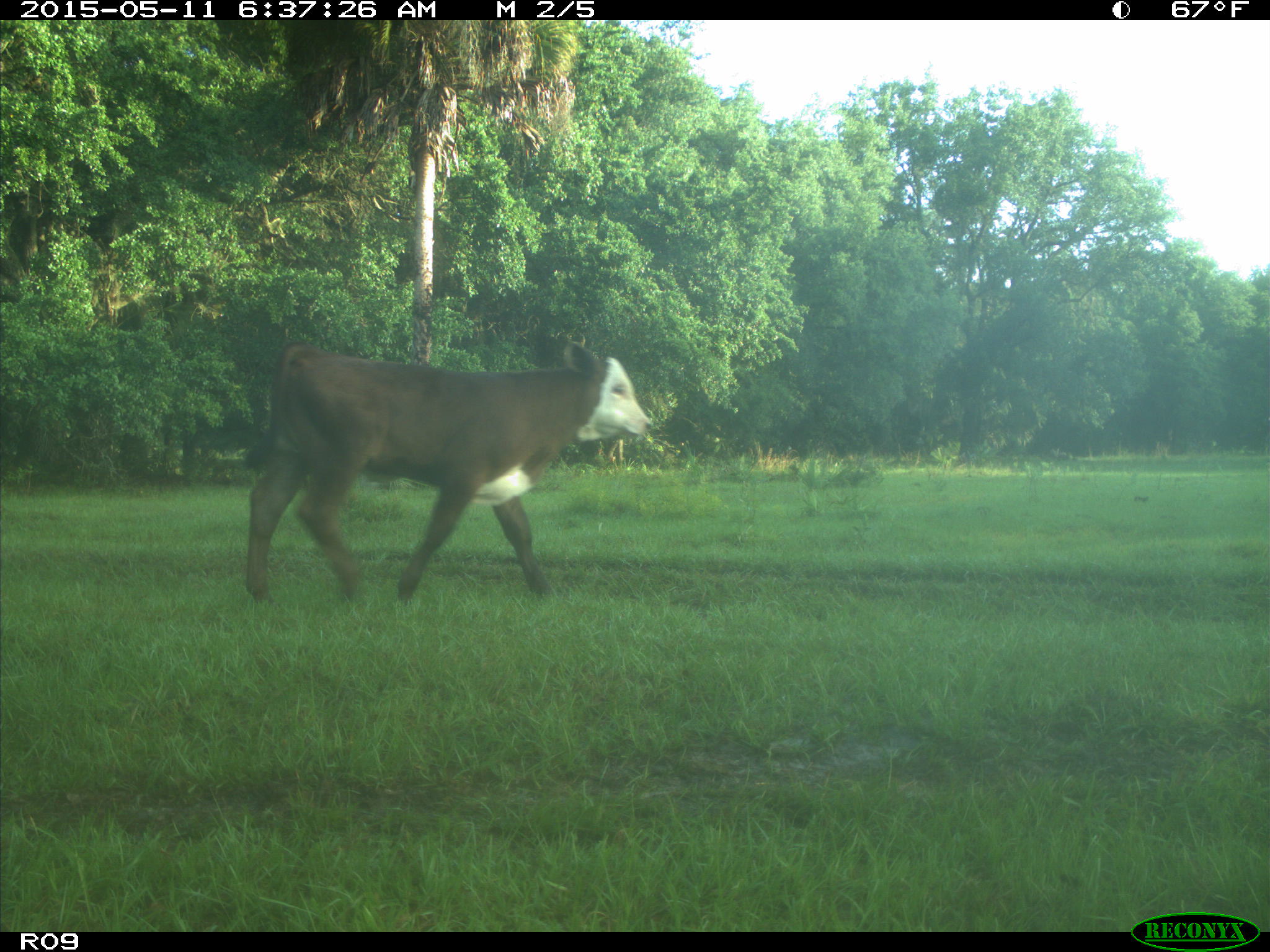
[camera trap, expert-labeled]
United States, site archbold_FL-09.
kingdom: Animalia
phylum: Chordata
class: Mammalia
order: Artiodactyla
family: Bovidae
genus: Bos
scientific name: Bos taurus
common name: domestic cow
Bos taurus (domestic cow).